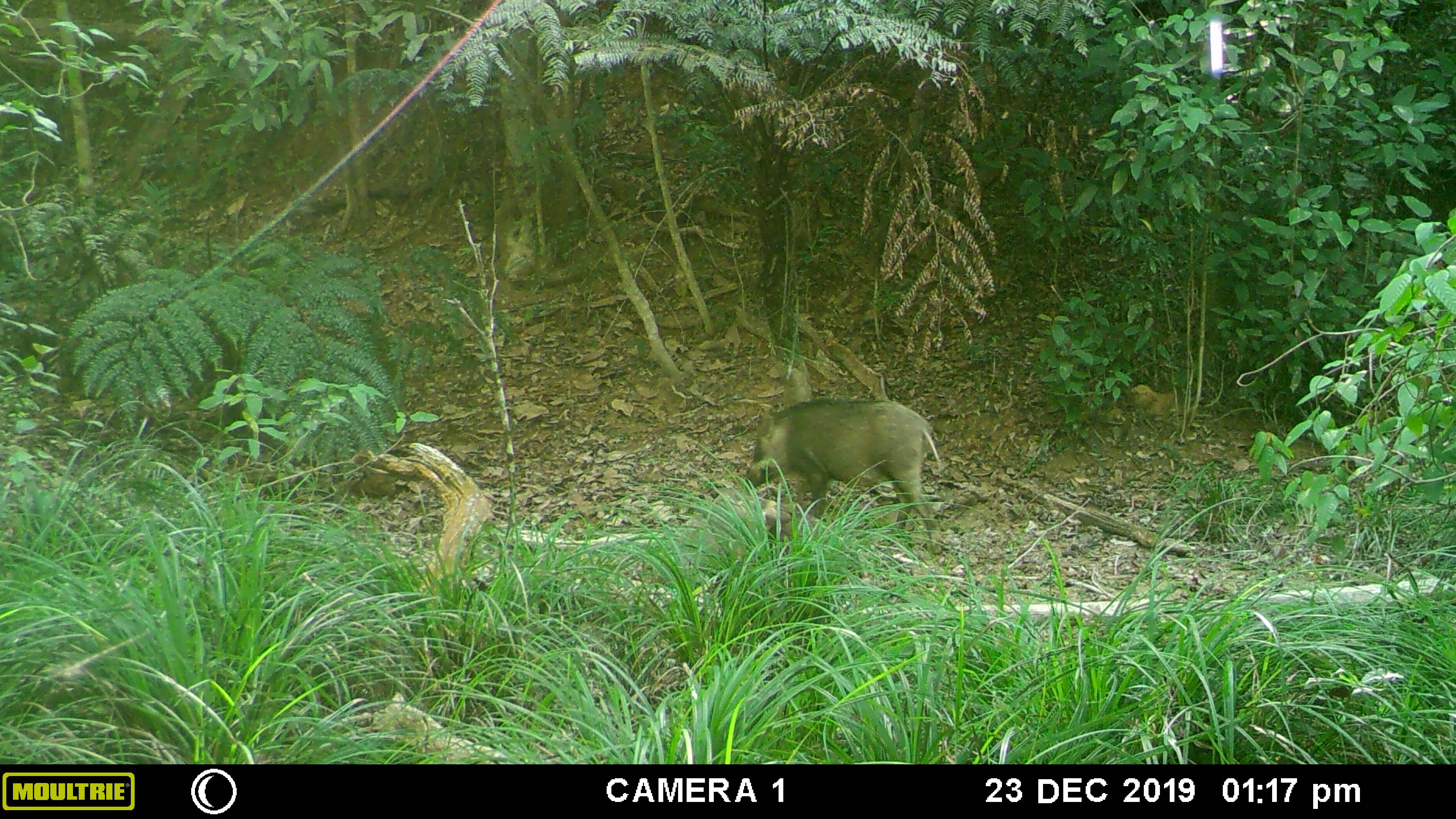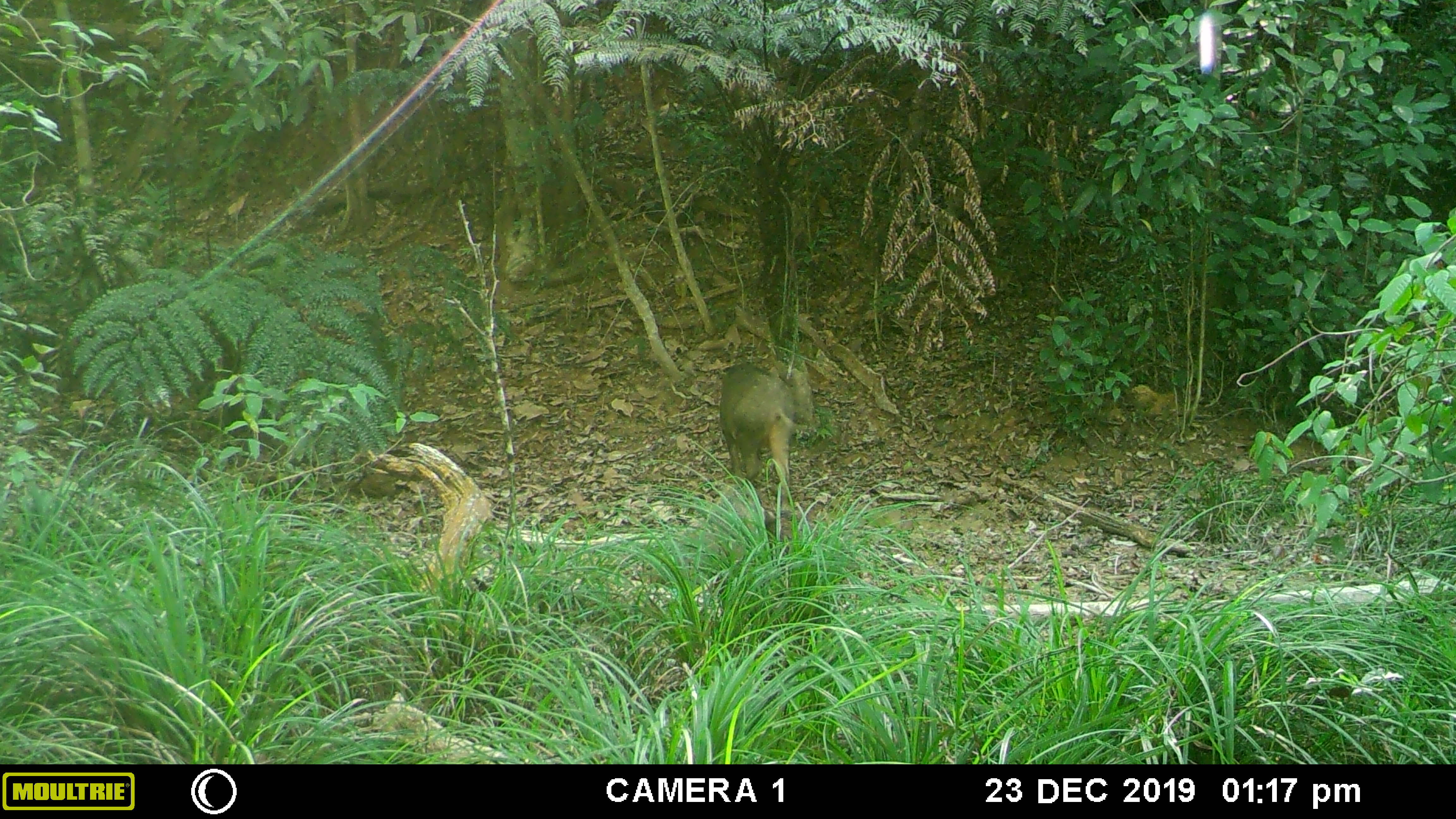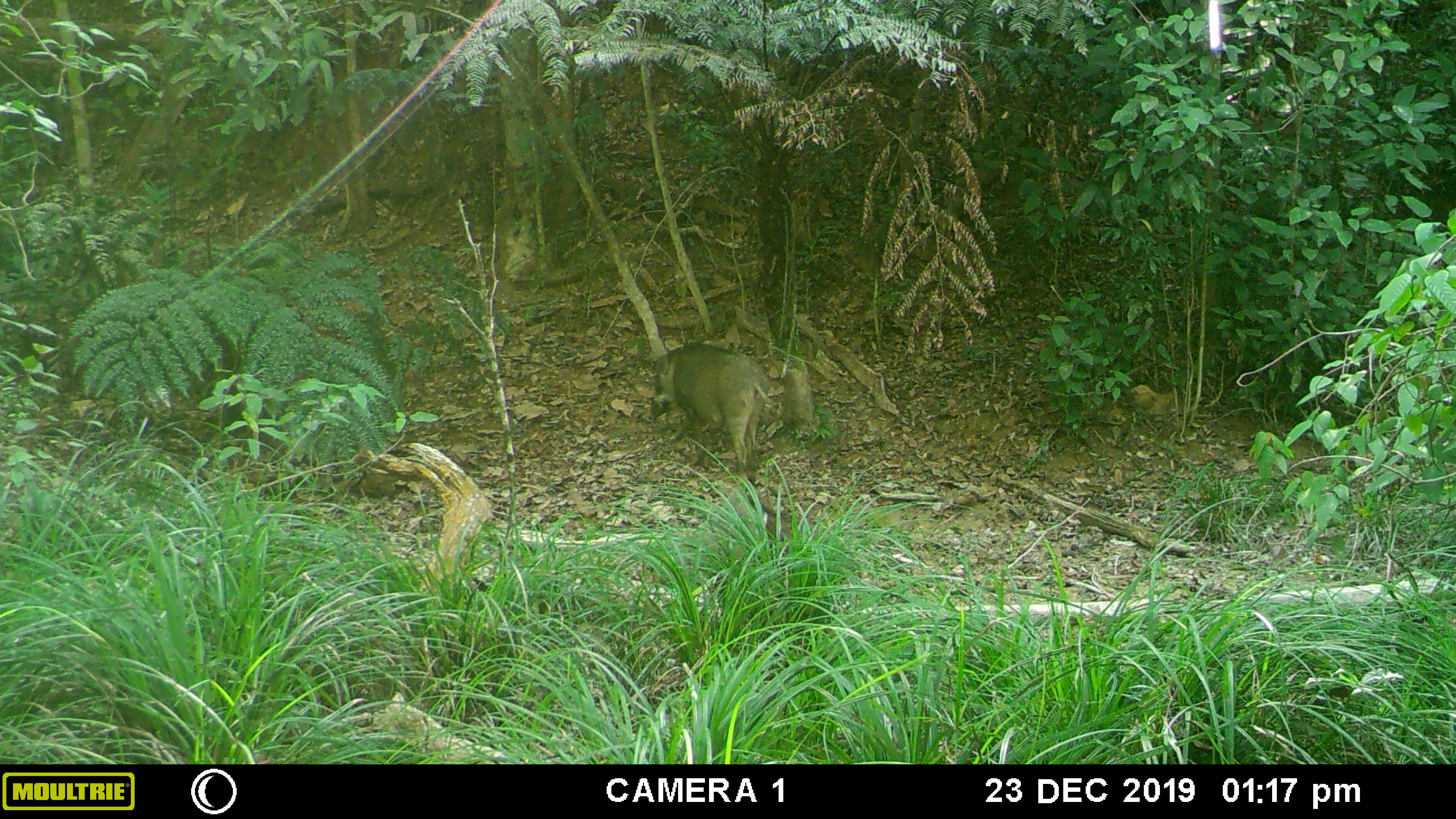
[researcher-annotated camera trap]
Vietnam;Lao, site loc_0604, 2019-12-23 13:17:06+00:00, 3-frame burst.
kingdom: Animalia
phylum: Chordata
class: Mammalia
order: Artiodactyla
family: Suidae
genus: Sus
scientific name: Sus scrofa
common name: eurasian wild pig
Eurasian wild pig (Sus scrofa). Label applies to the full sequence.